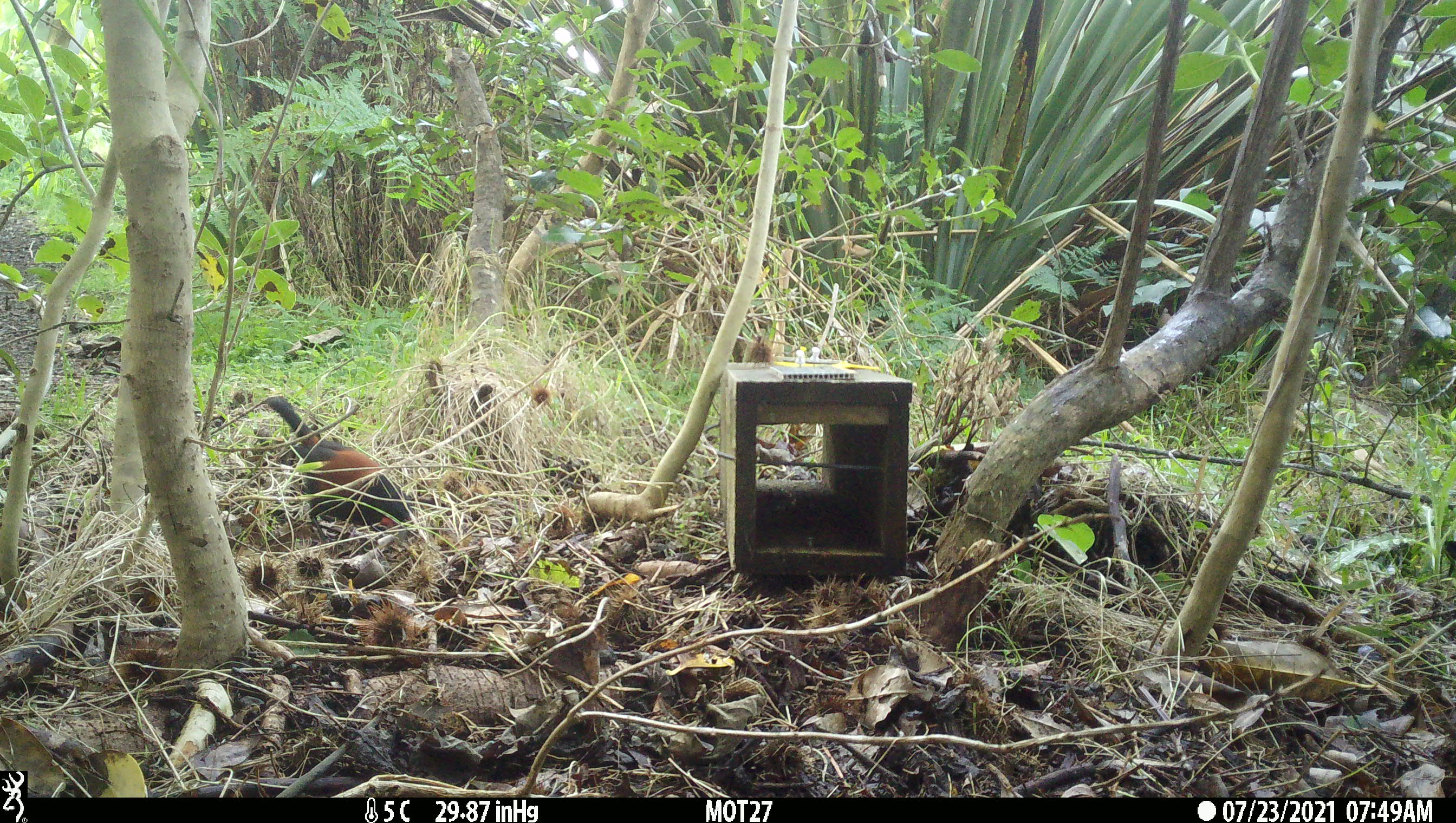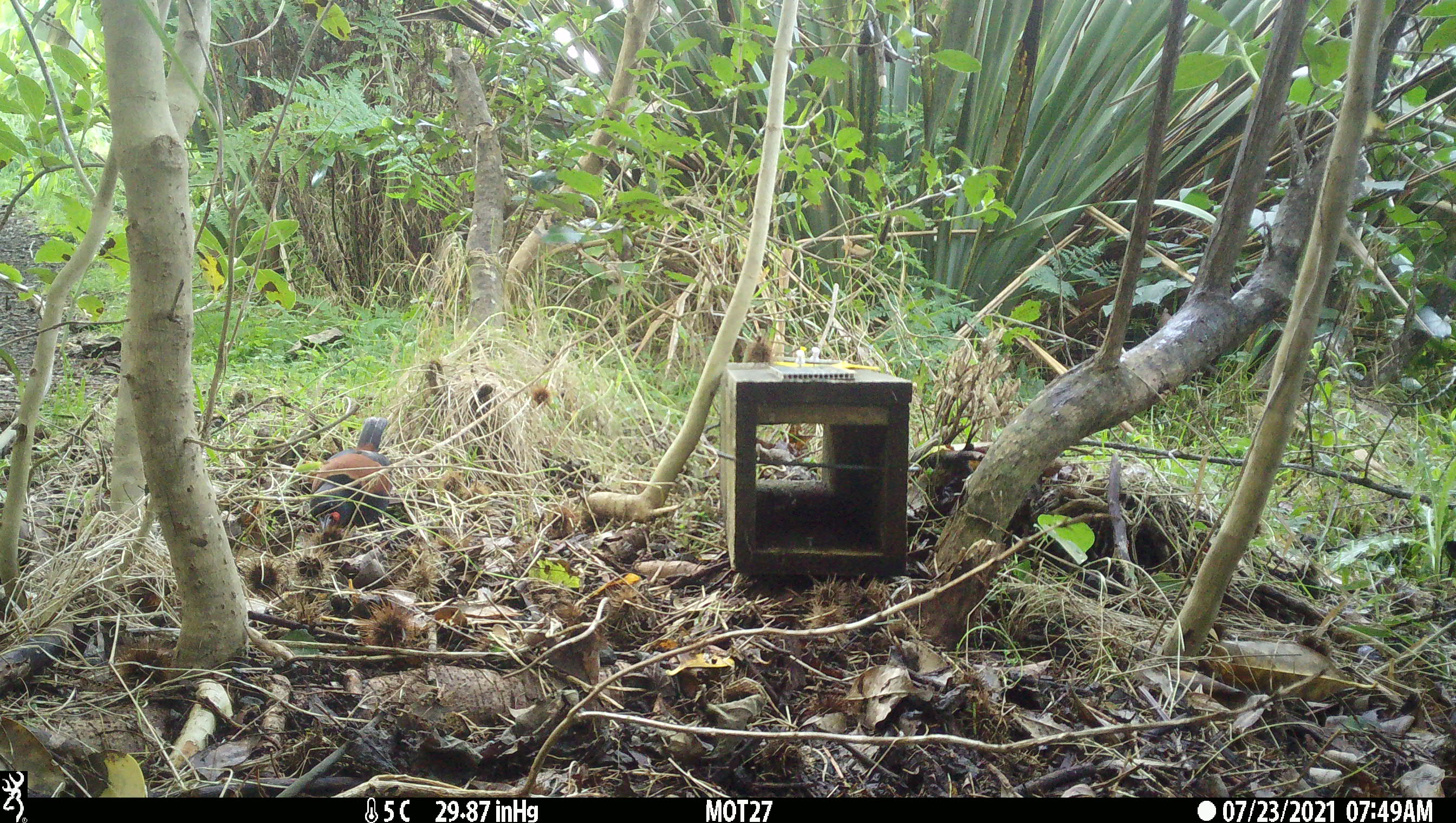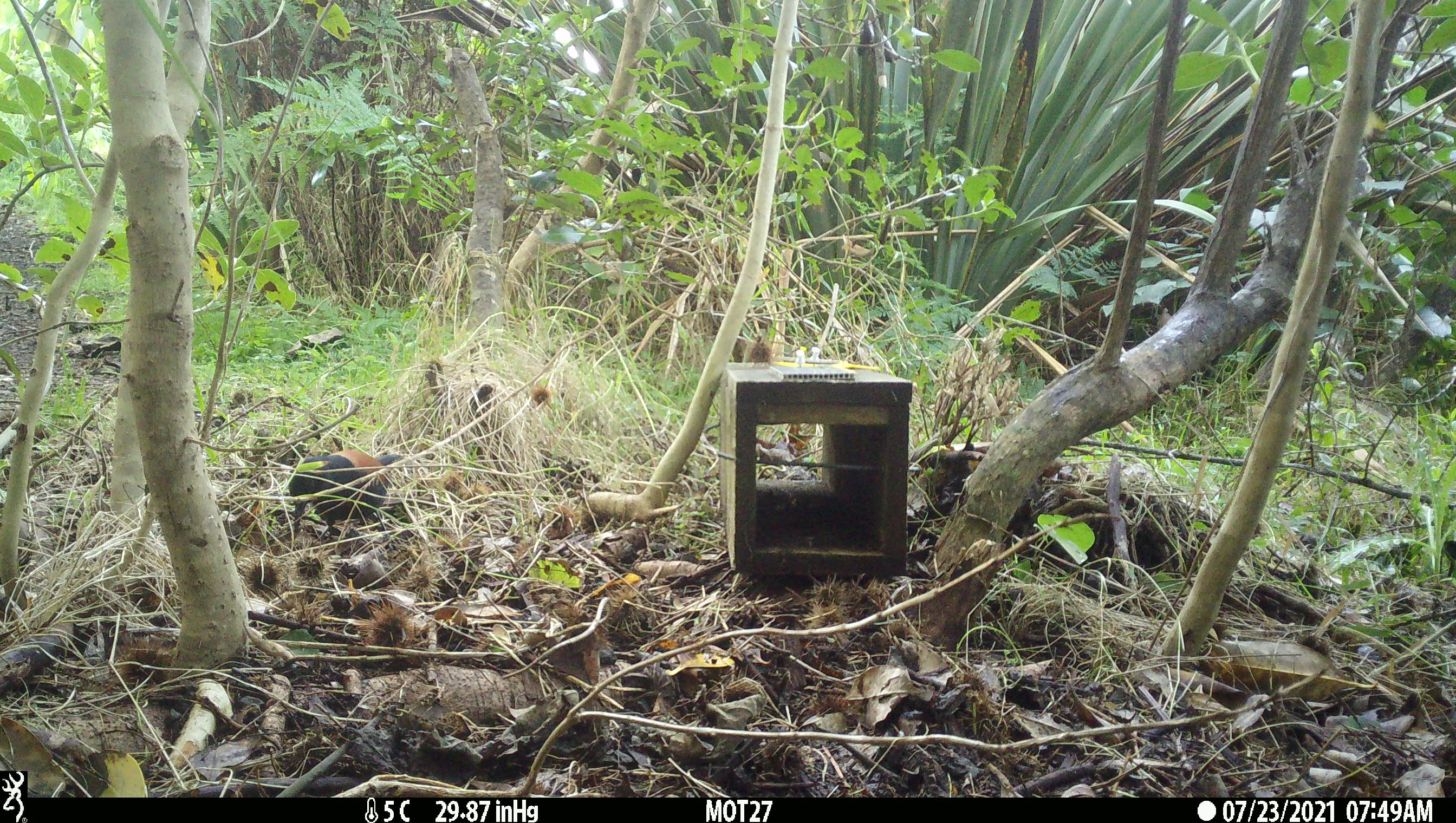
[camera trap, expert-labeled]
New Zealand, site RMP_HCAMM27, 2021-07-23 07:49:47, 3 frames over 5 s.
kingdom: Animalia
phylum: Chordata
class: Aves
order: Passeriformes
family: Callaeidae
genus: Philesturnus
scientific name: Philesturnus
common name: saddlebacks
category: tieke